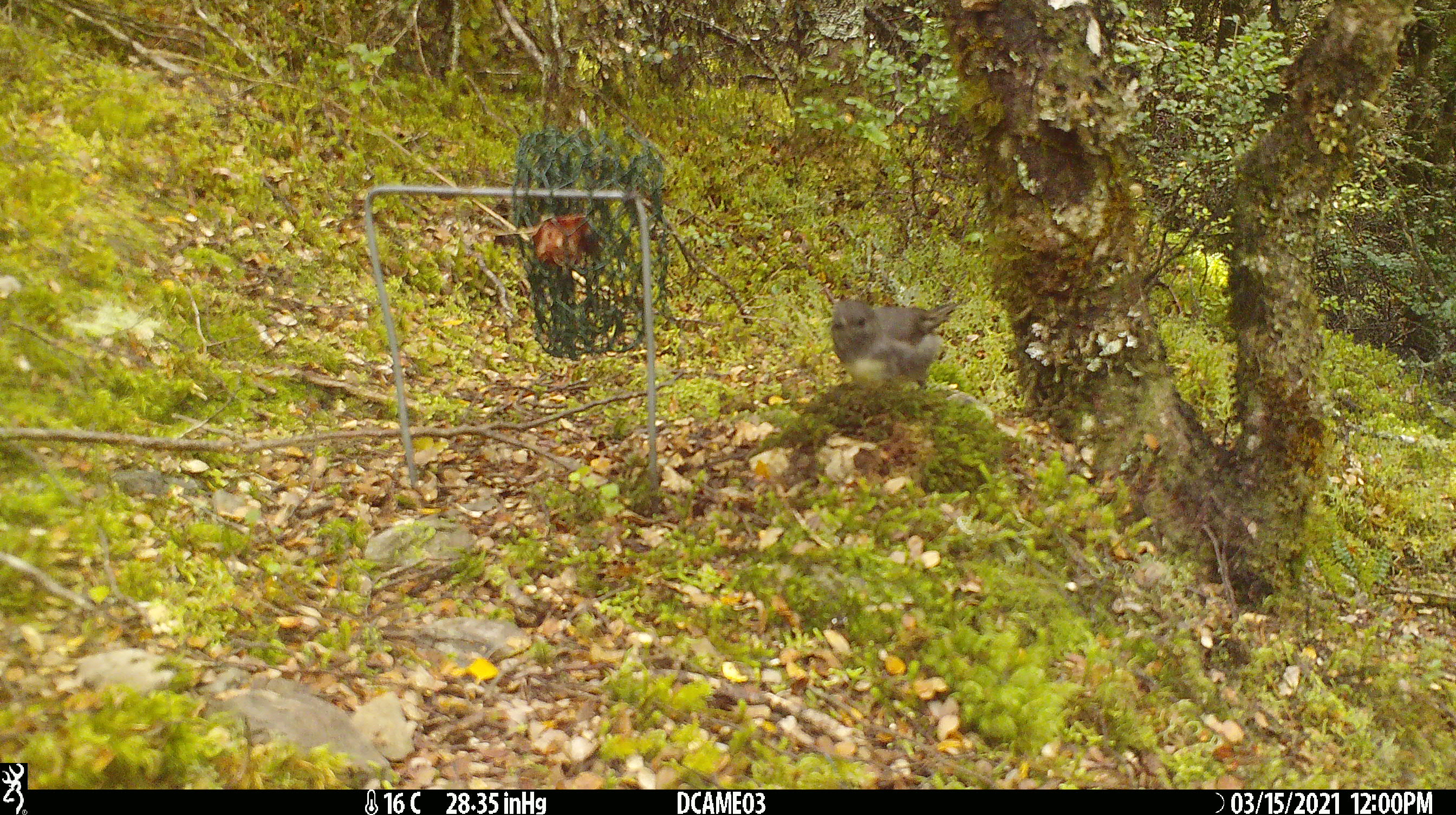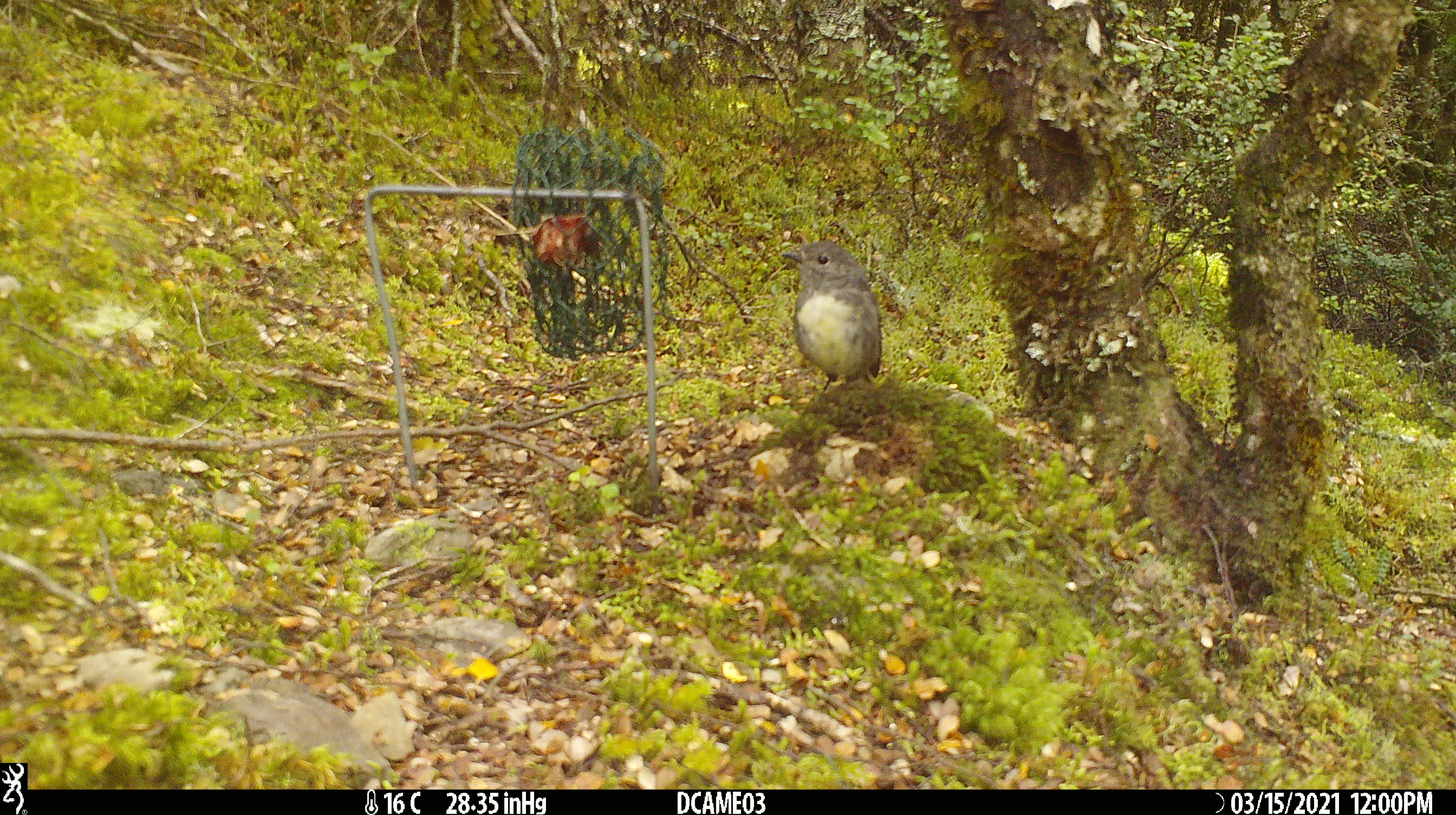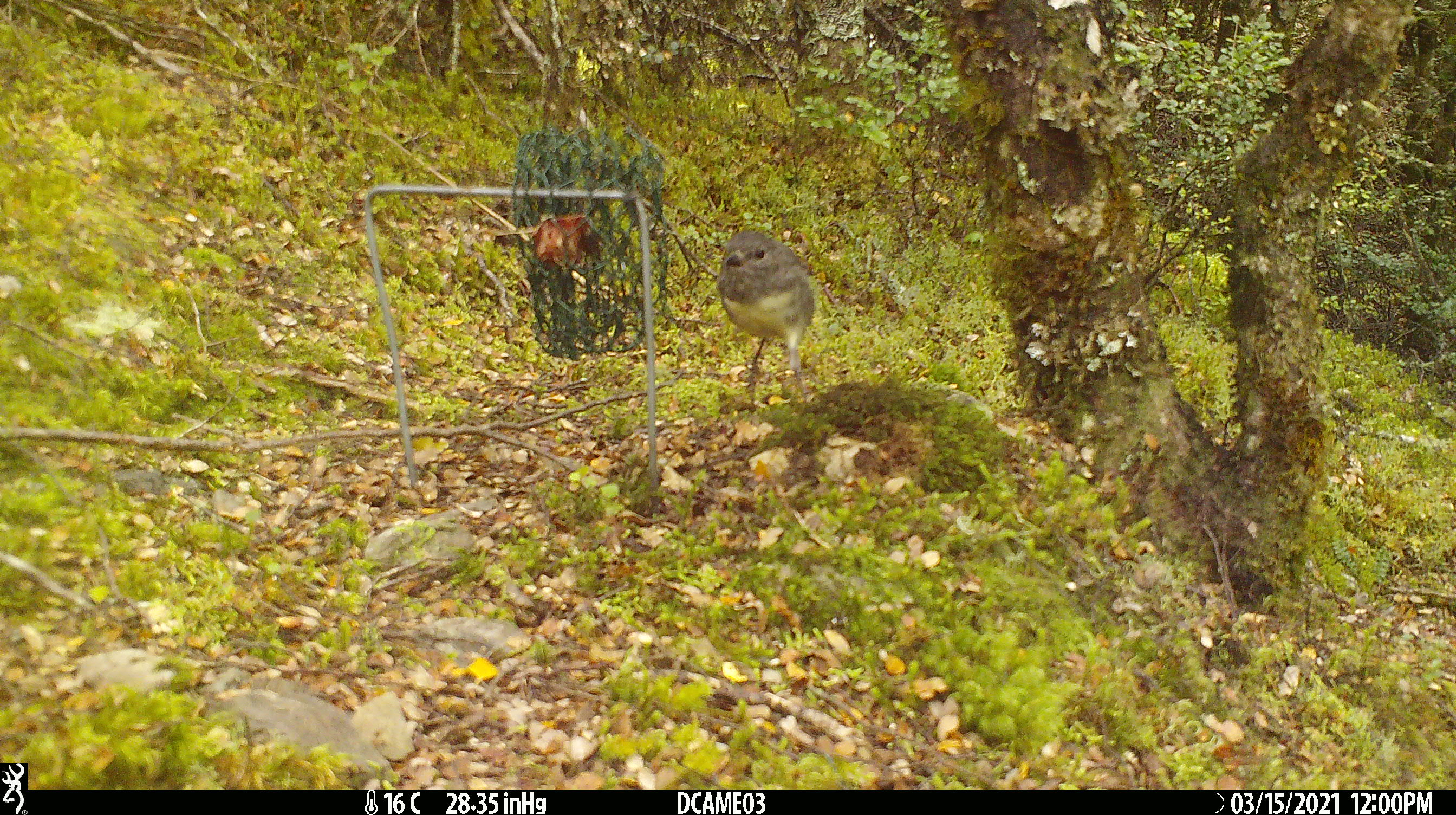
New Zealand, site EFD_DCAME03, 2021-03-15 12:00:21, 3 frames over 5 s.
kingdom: Animalia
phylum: Chordata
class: Aves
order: Passeriformes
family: Petroicidae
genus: Petroica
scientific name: Petroica australis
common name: new zealand robin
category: robin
Robin (new zealand robin) (Petroica australis).